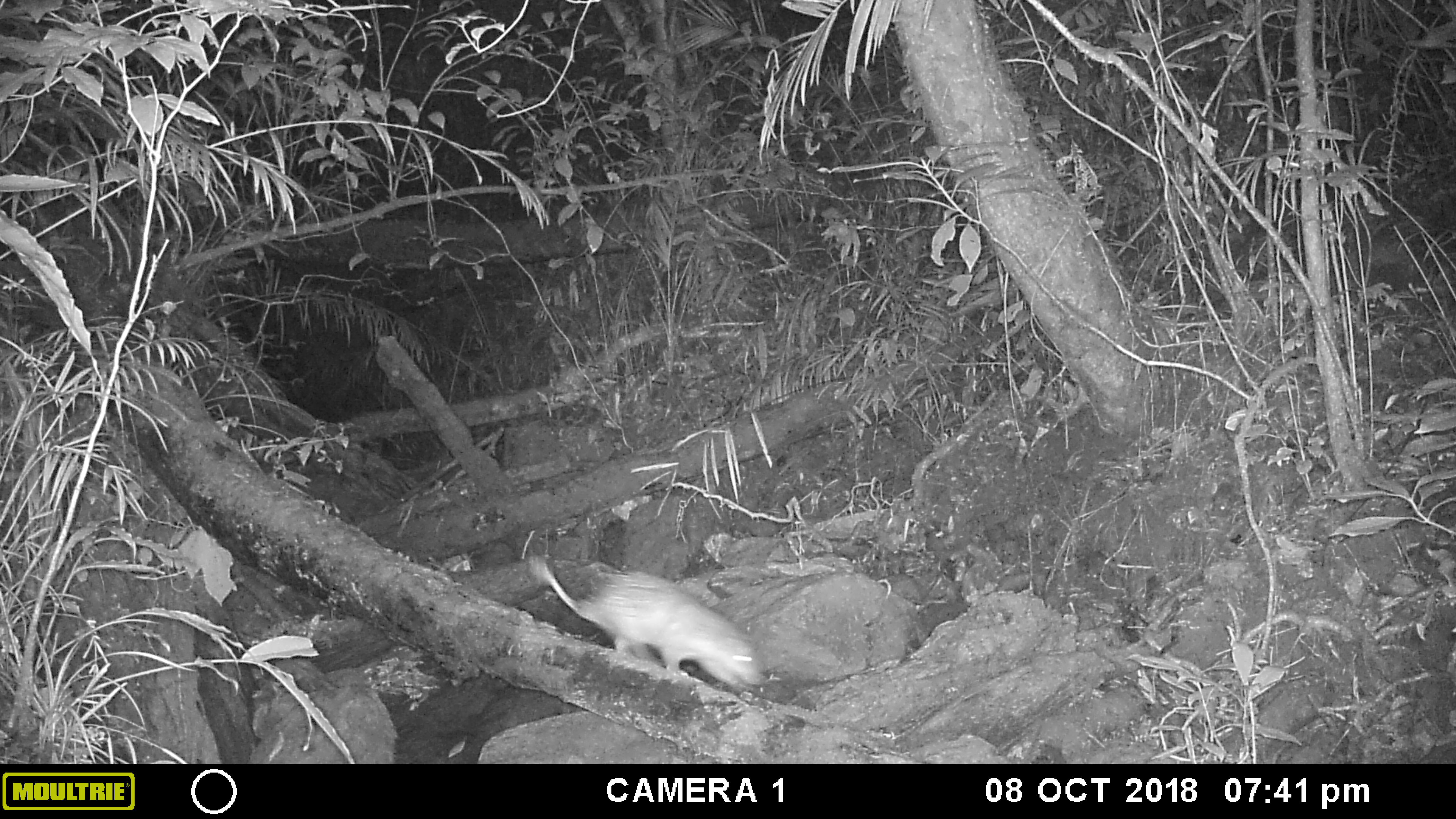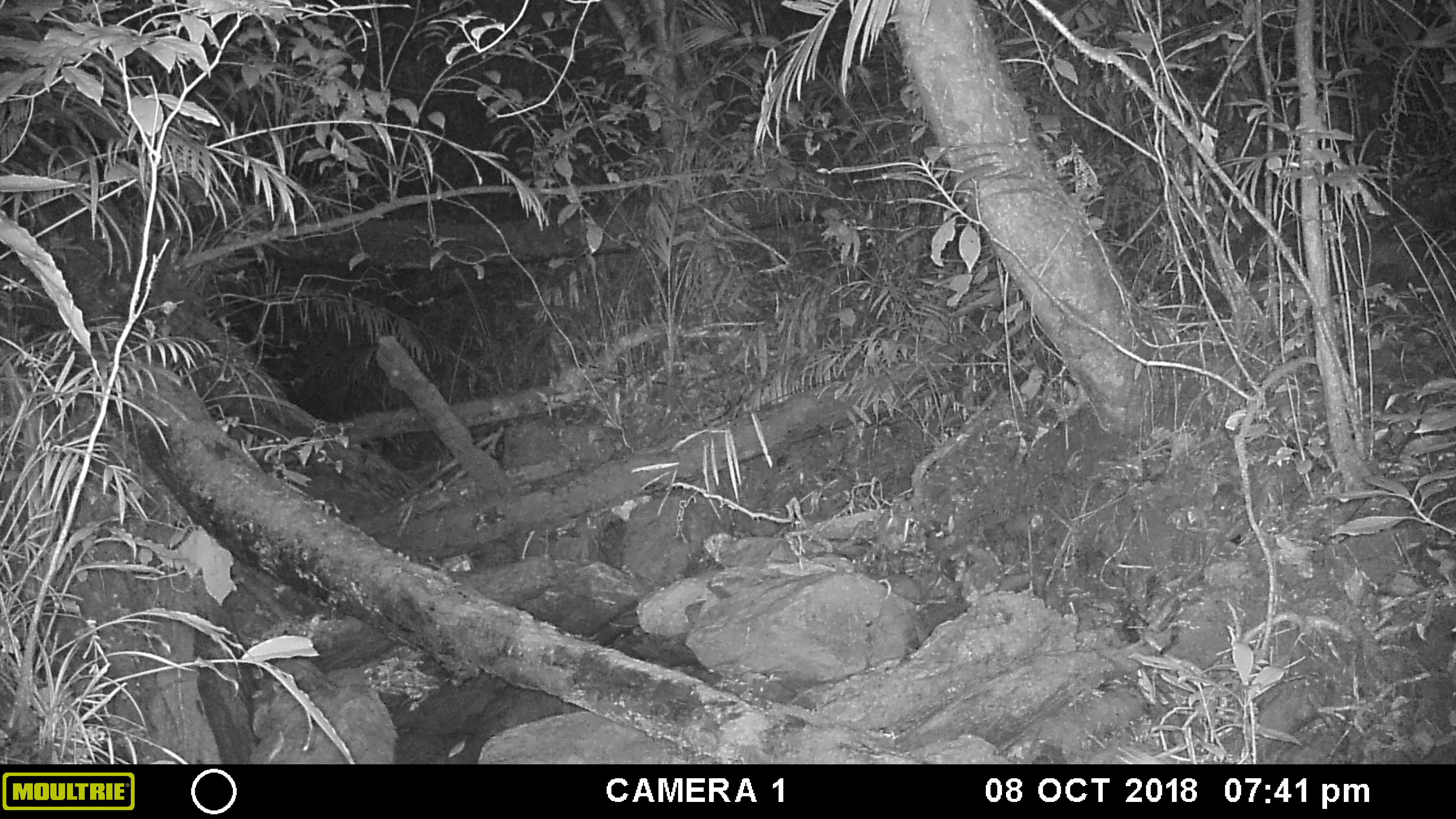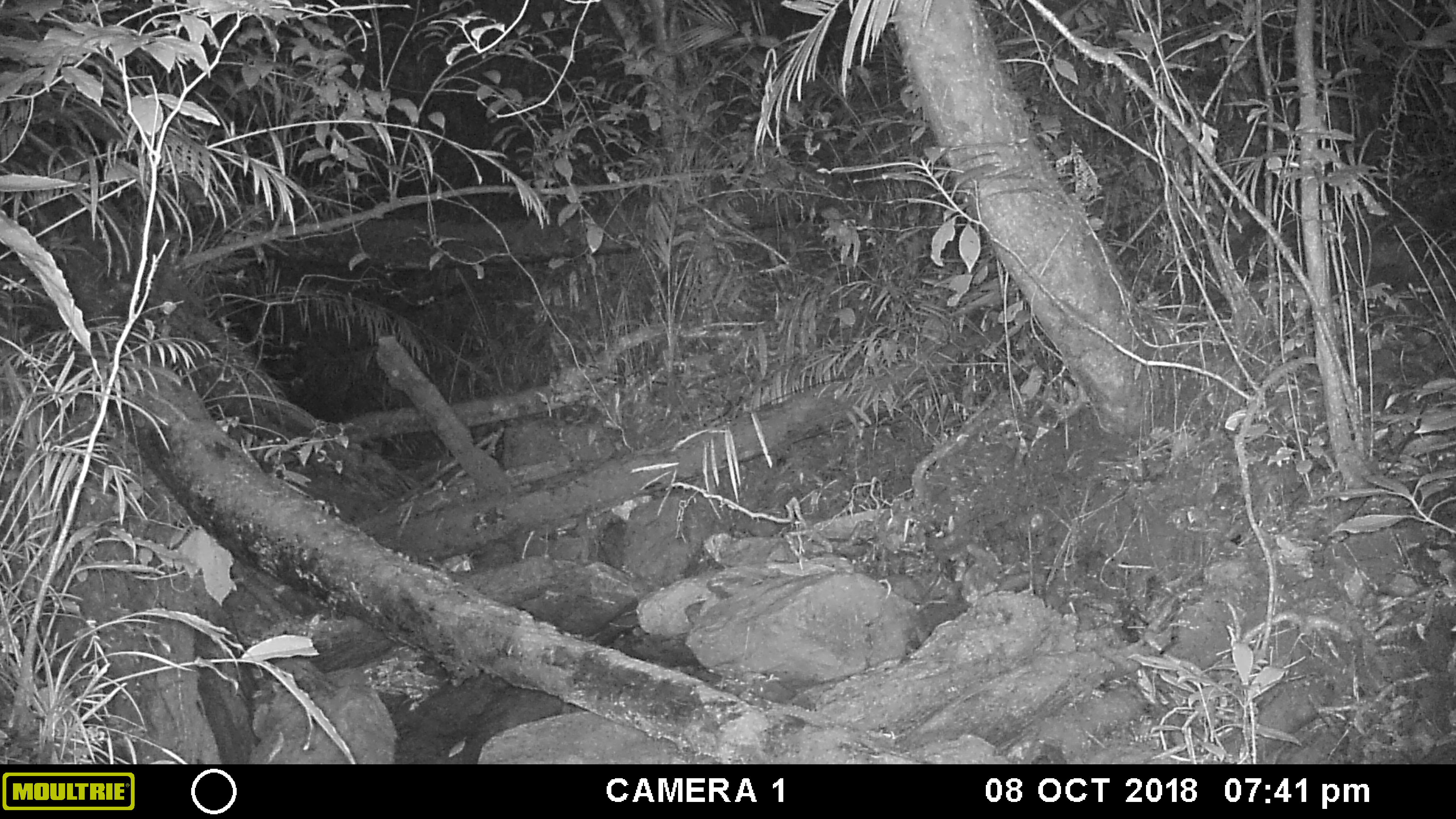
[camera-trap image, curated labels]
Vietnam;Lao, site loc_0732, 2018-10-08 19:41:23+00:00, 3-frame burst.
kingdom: Animalia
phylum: Chordata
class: Mammalia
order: Rodentia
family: Hystricidae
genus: Atherurus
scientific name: Atherurus macrourus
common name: asiatic brush-tailed porcupine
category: asiatic brush tailed porcupine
Asiatic brush tailed porcupine (asiatic brush-tailed porcupine) (Atherurus macrourus). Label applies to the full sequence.